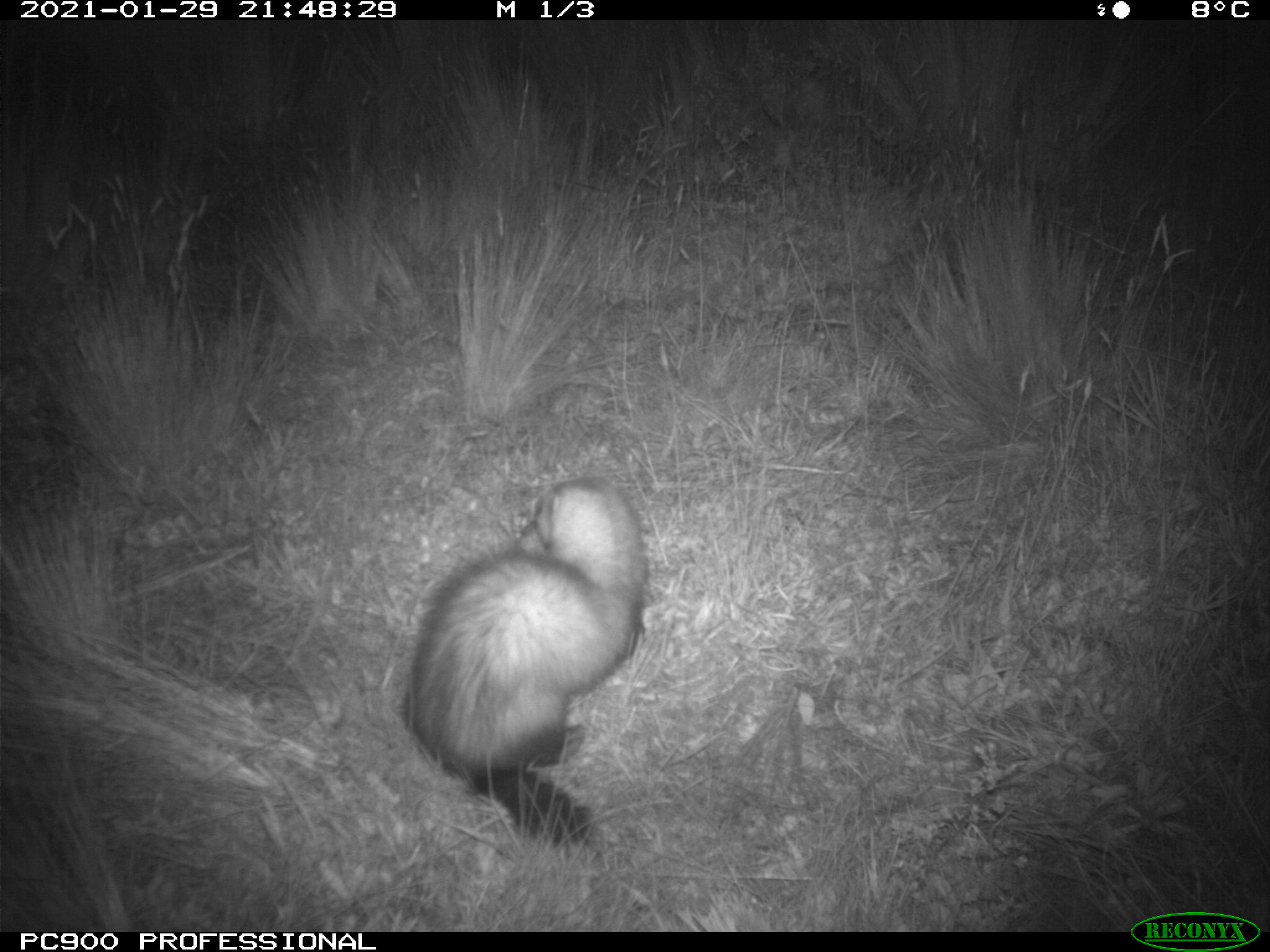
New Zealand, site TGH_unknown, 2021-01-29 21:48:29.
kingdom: Animalia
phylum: Chordata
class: Mammalia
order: Carnivora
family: Mustelidae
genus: Mustela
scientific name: Mustela furo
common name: ferret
Ferret (Mustela furo).